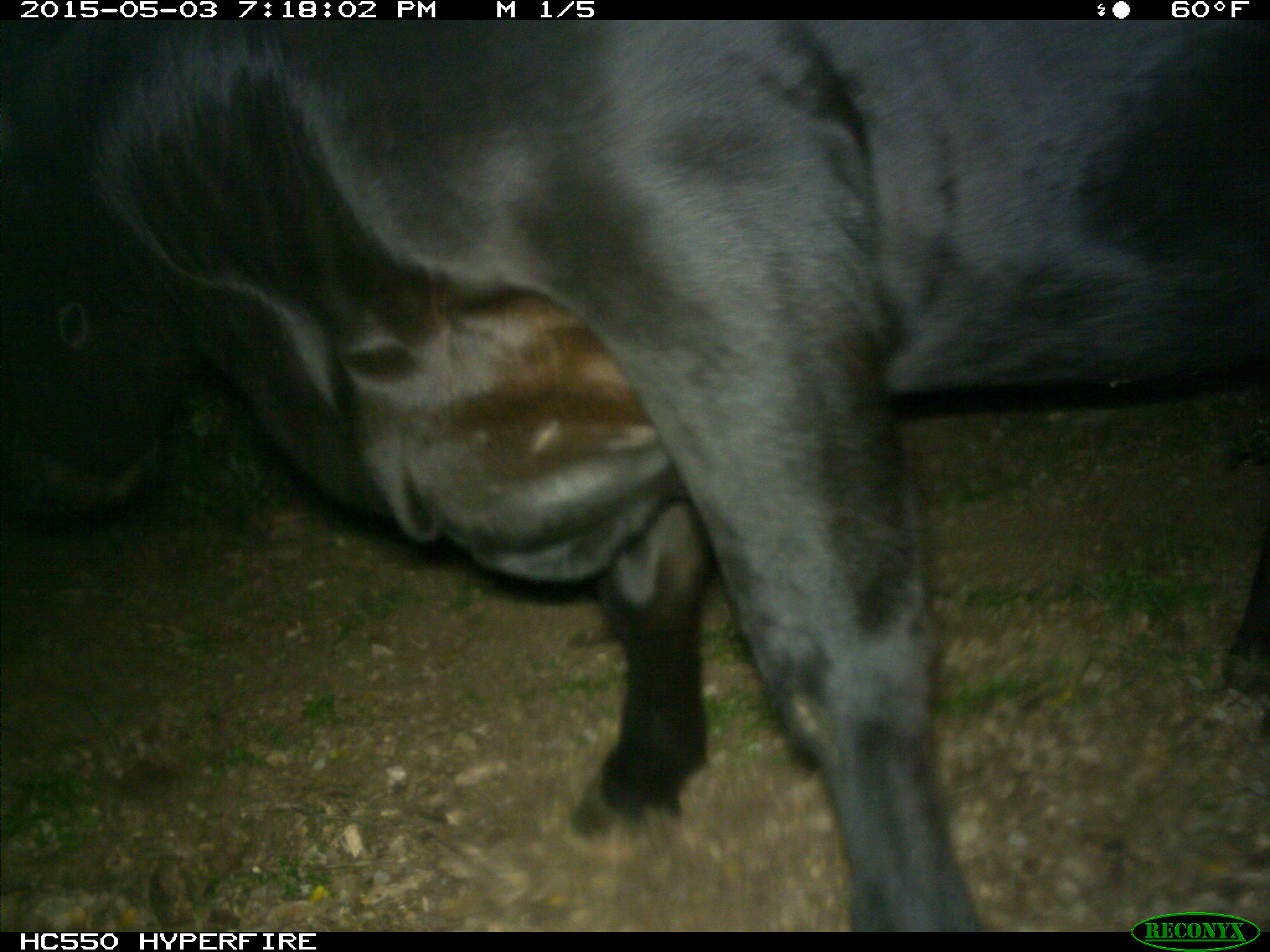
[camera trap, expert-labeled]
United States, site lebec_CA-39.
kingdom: Animalia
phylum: Chordata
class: Mammalia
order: Artiodactyla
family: Bovidae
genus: Bos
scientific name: Bos taurus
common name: domestic cow